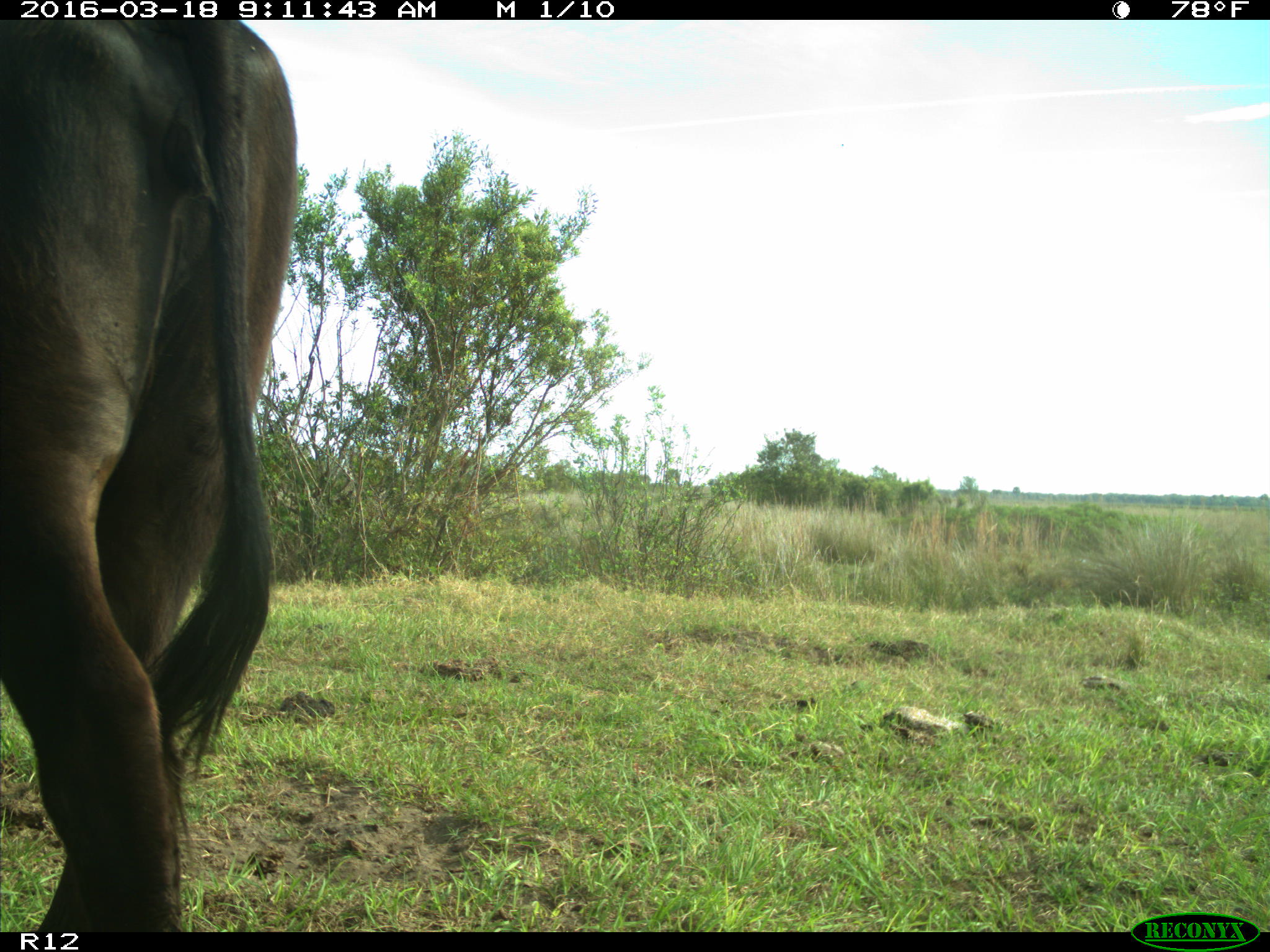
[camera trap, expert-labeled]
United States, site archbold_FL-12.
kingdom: Animalia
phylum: Chordata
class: Mammalia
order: Artiodactyla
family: Bovidae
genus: Bos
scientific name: Bos taurus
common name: domestic cow